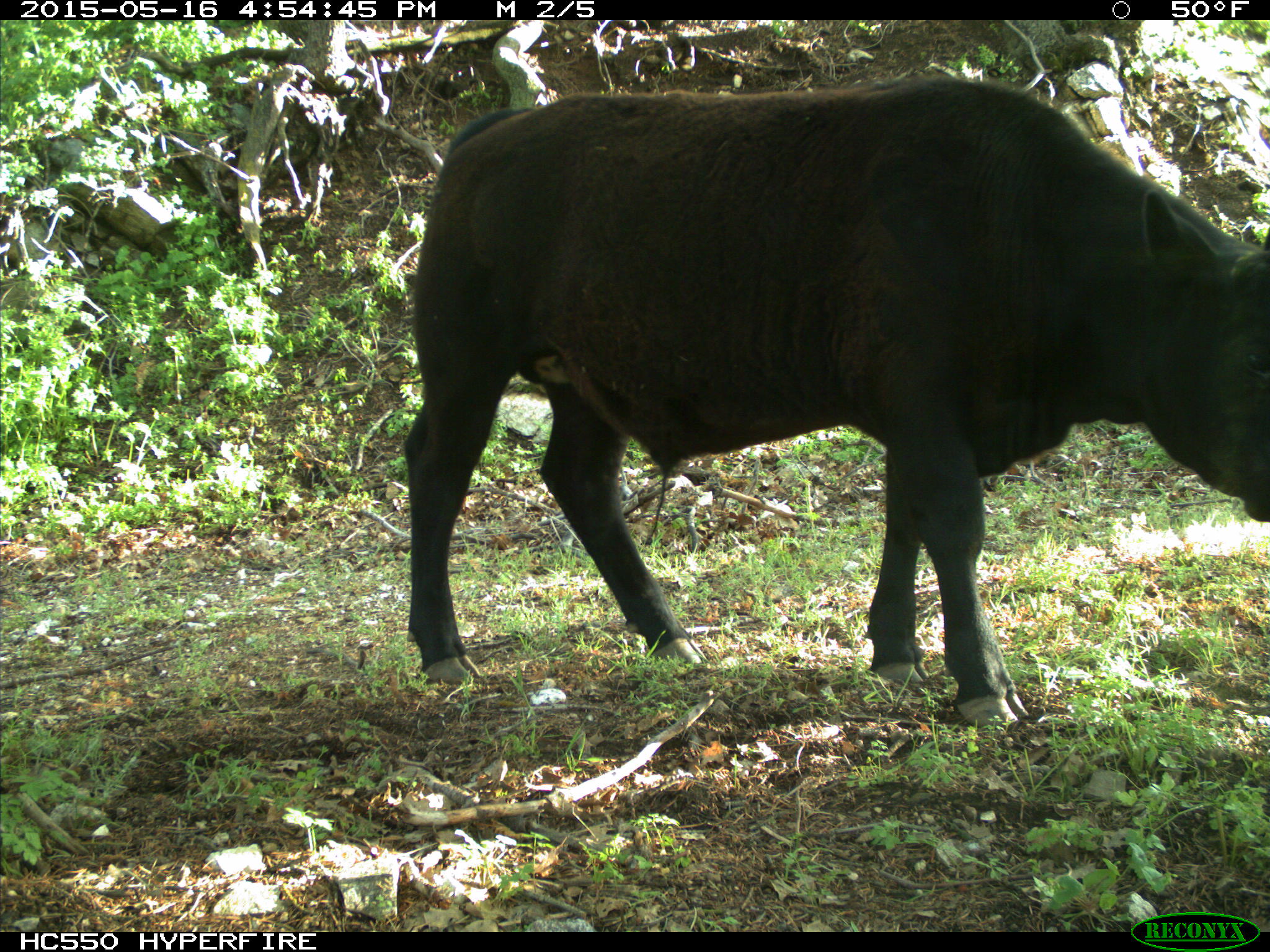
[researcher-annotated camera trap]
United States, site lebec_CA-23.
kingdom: Animalia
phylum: Chordata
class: Mammalia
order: Artiodactyla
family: Bovidae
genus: Bos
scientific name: Bos taurus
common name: domestic cow